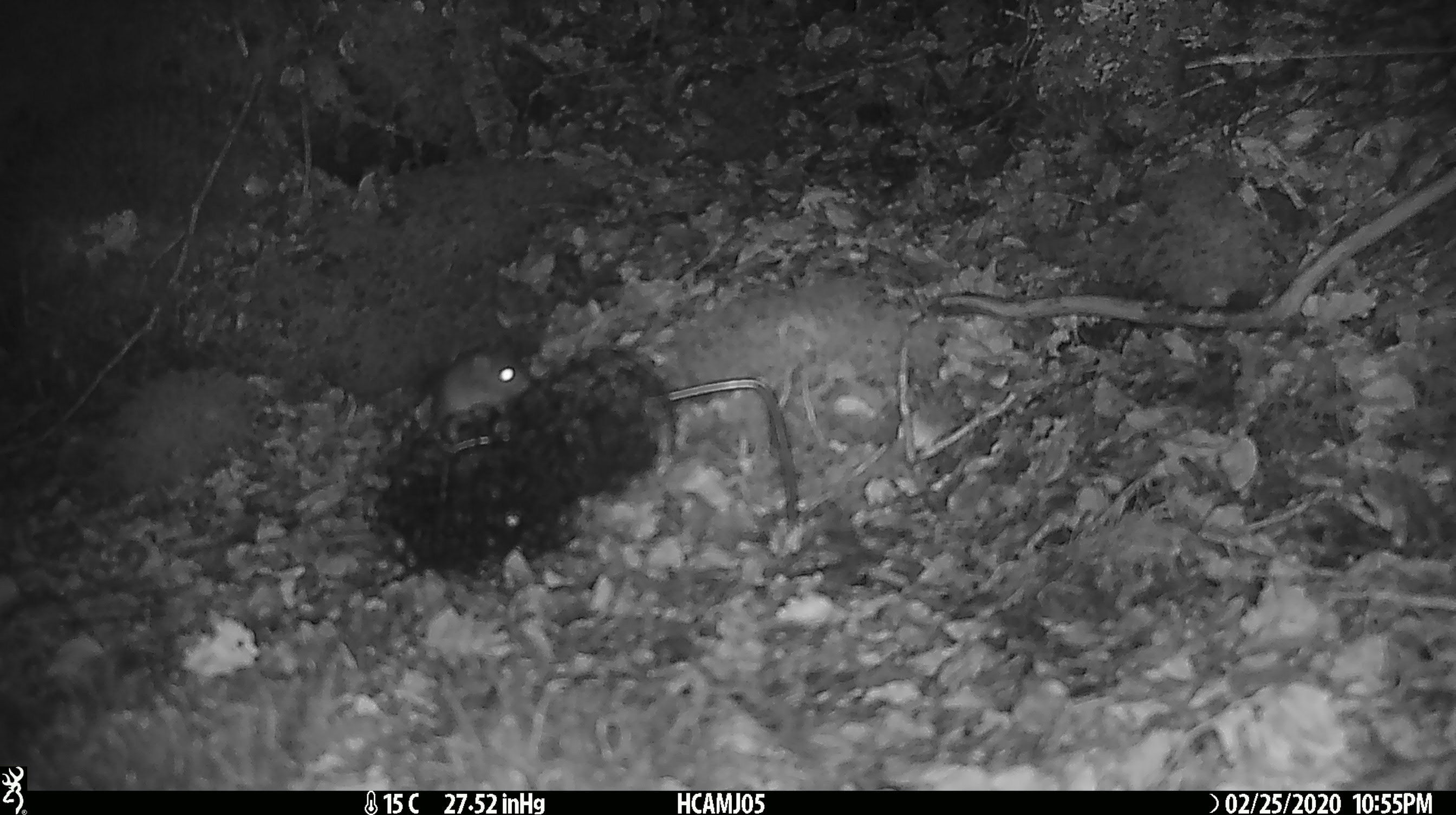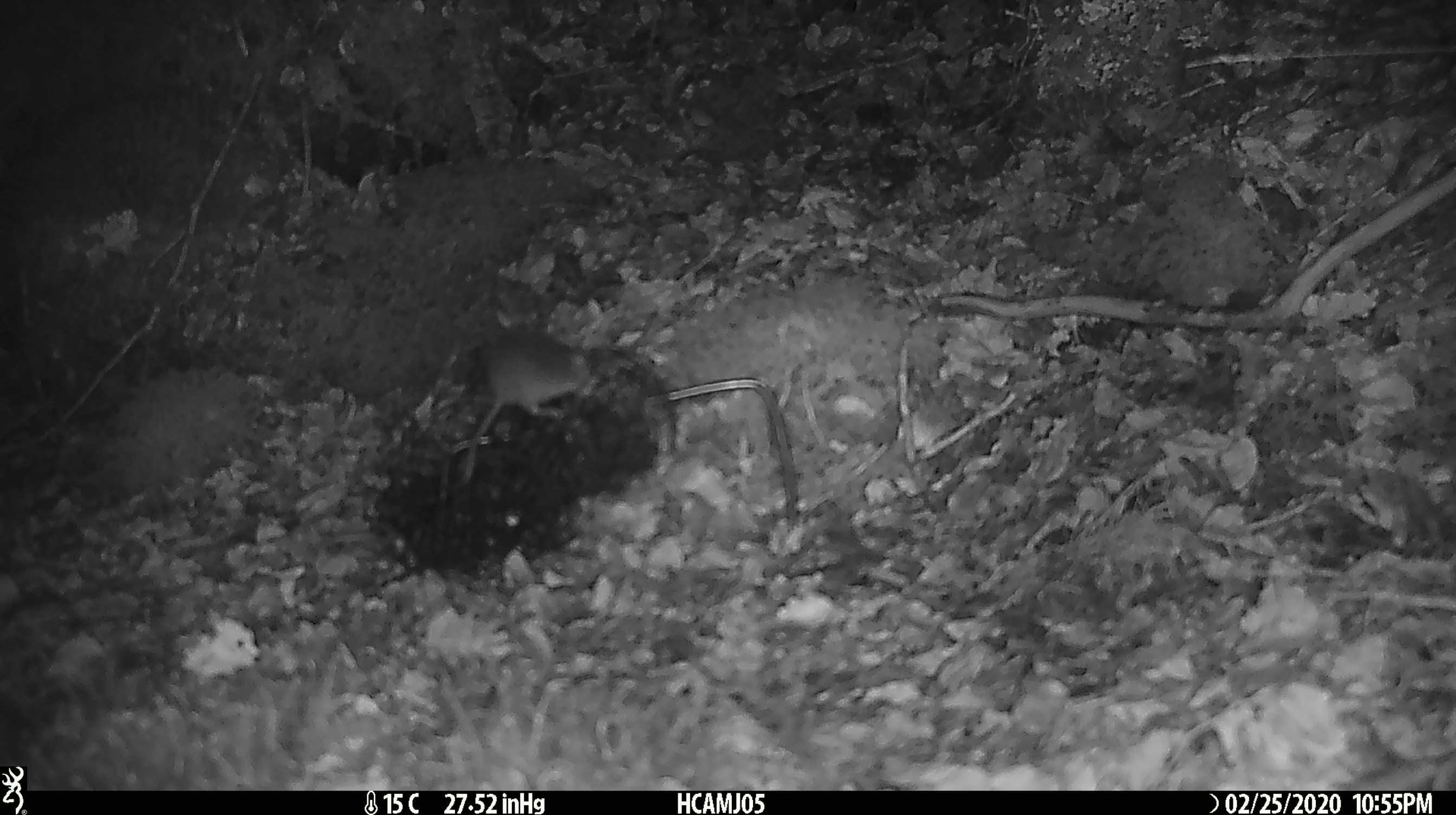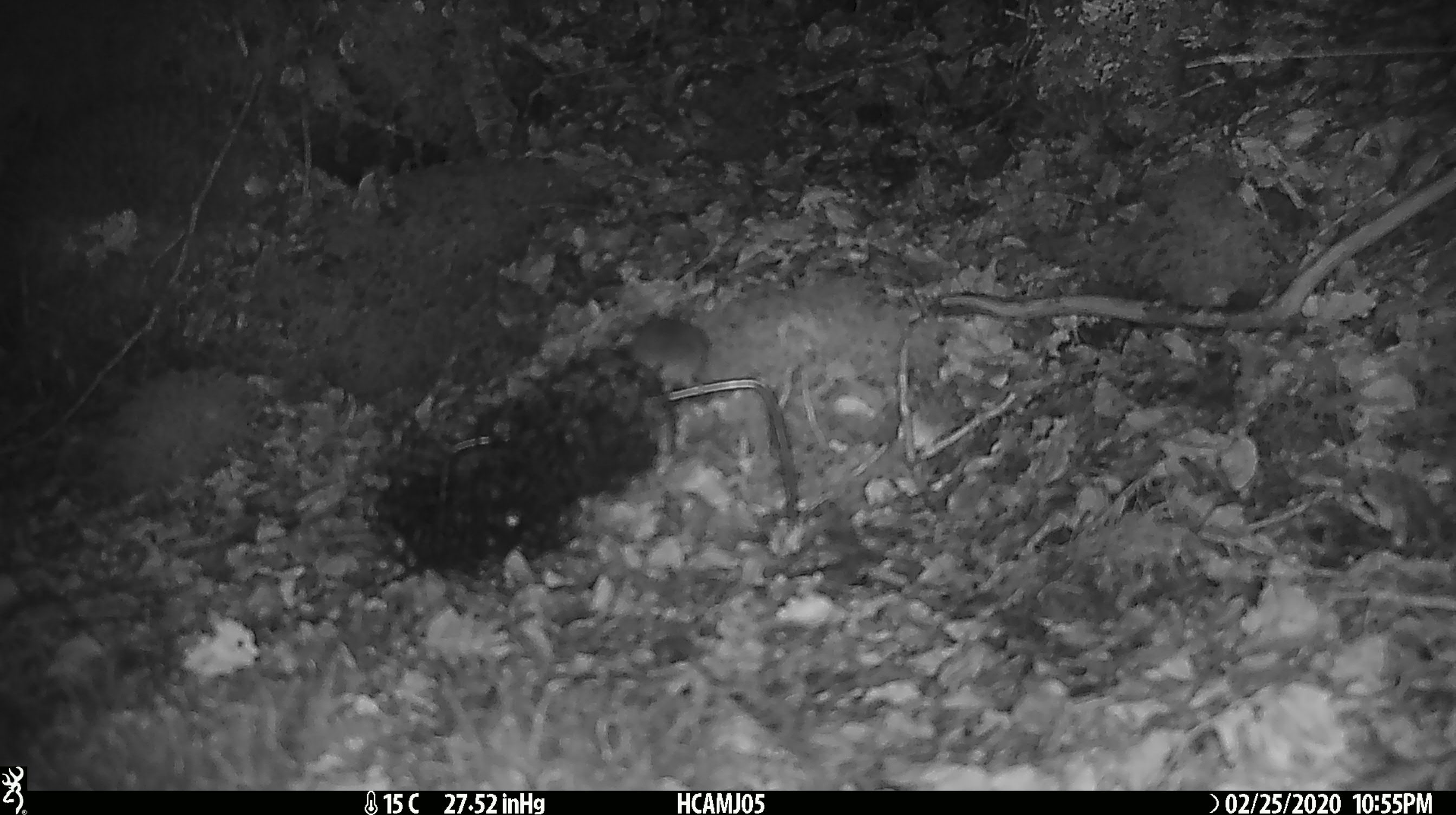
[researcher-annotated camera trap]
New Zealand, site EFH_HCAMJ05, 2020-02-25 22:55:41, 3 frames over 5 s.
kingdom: Animalia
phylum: Chordata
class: Mammalia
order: Rodentia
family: Muridae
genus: Mus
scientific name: Mus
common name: mouse